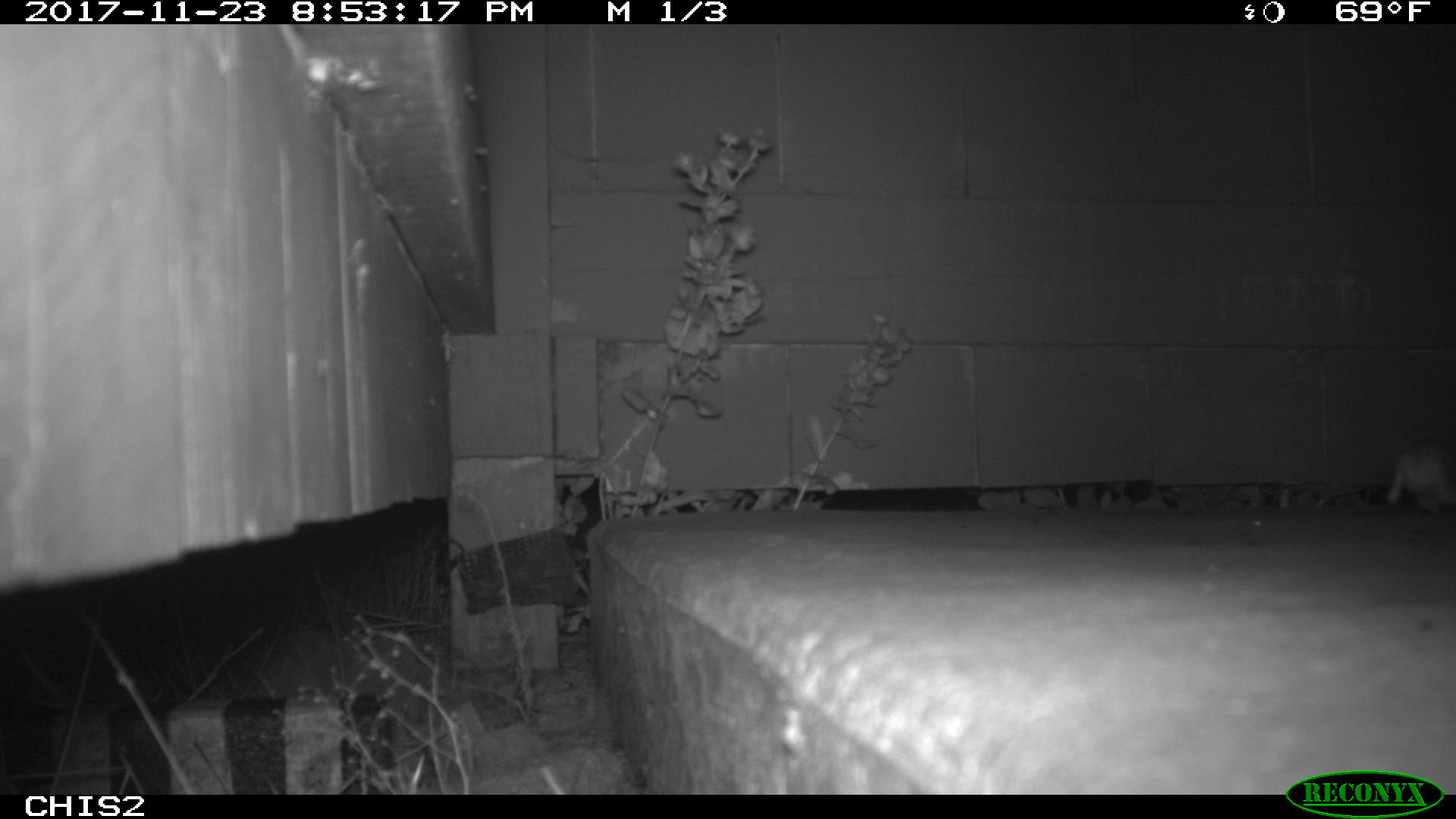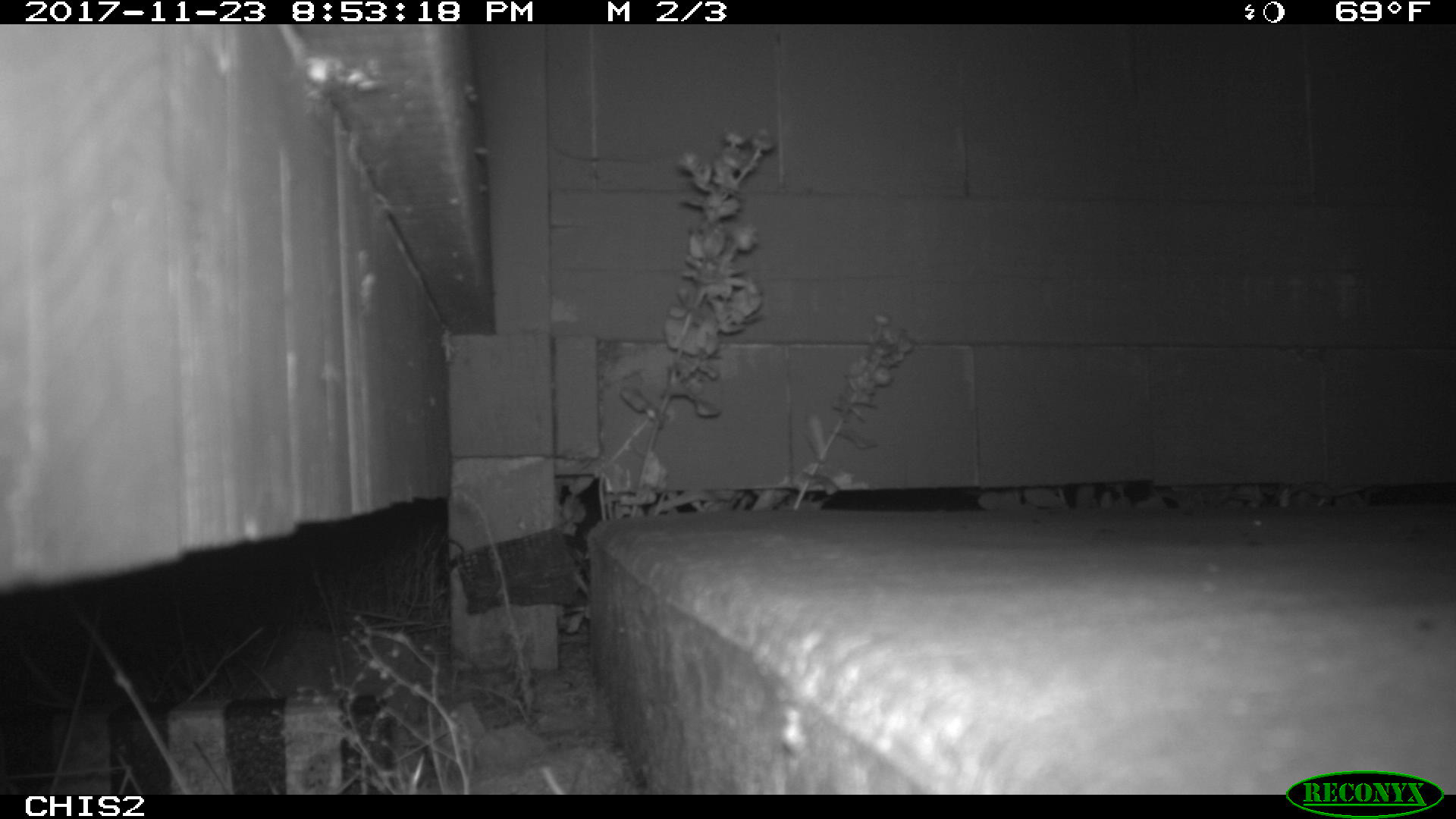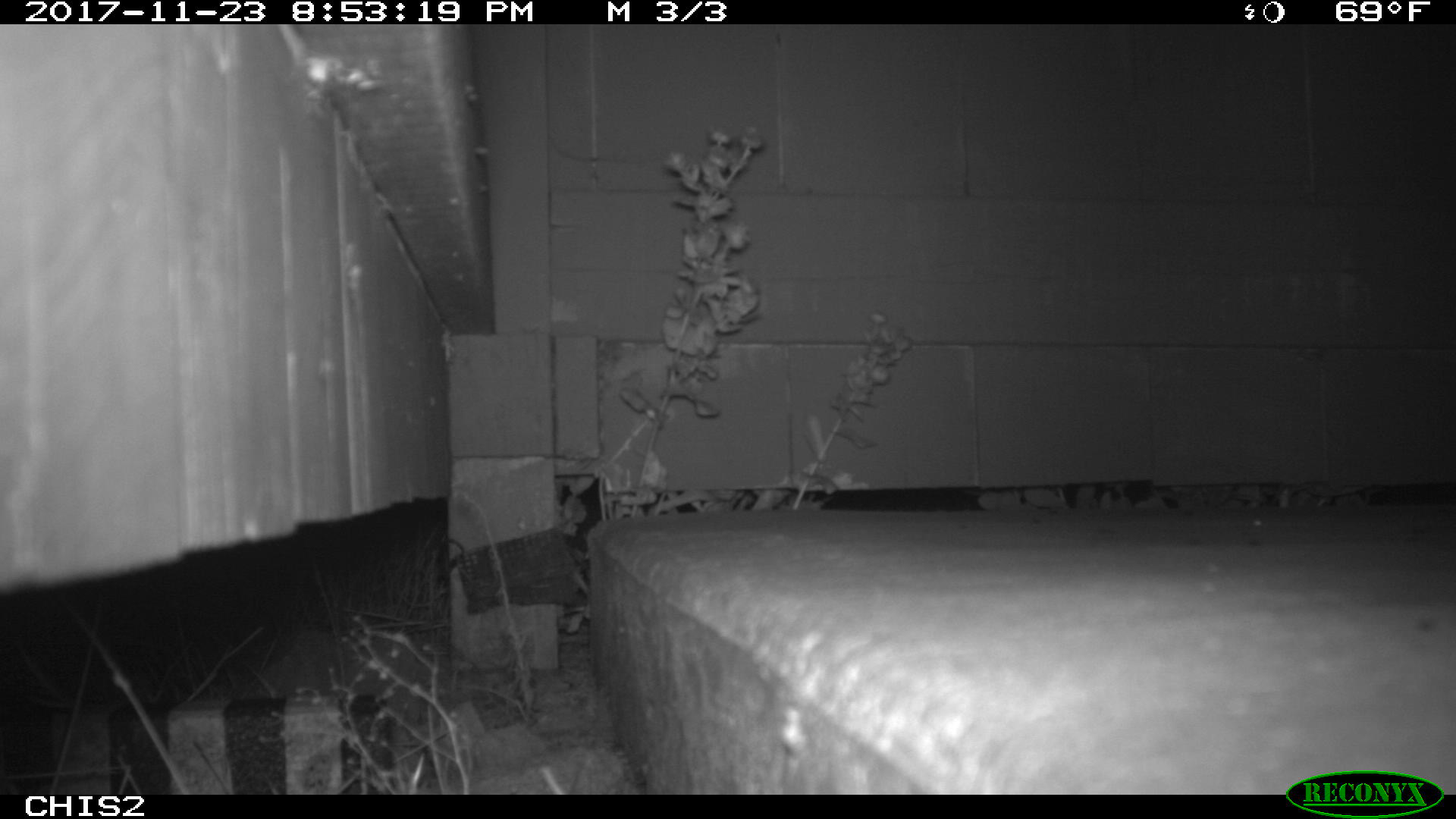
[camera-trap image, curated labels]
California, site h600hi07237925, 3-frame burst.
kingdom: Animalia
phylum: Chordata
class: Mammalia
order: Rodentia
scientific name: Rodentia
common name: rodent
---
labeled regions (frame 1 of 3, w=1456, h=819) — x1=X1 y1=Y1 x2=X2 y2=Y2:
rodent: x1=1384 y1=438 x2=1455 y2=513